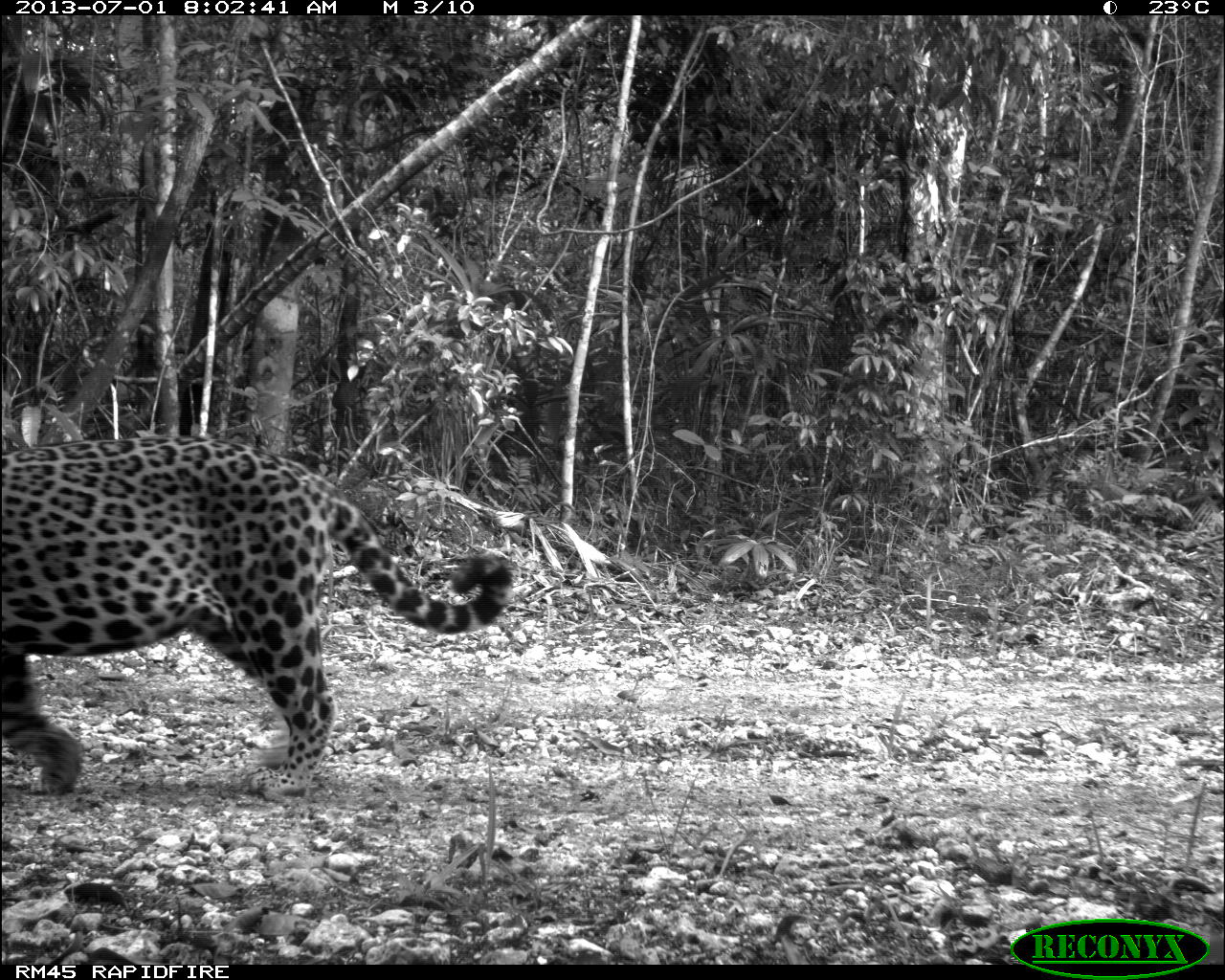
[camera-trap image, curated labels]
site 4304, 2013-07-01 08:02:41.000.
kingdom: Animalia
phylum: Chordata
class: Mammalia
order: Carnivora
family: Felidae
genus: Panthera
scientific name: Panthera onca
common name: jaguar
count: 1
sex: male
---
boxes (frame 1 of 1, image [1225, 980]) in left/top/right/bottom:
panthera onca: 0/434/513/796